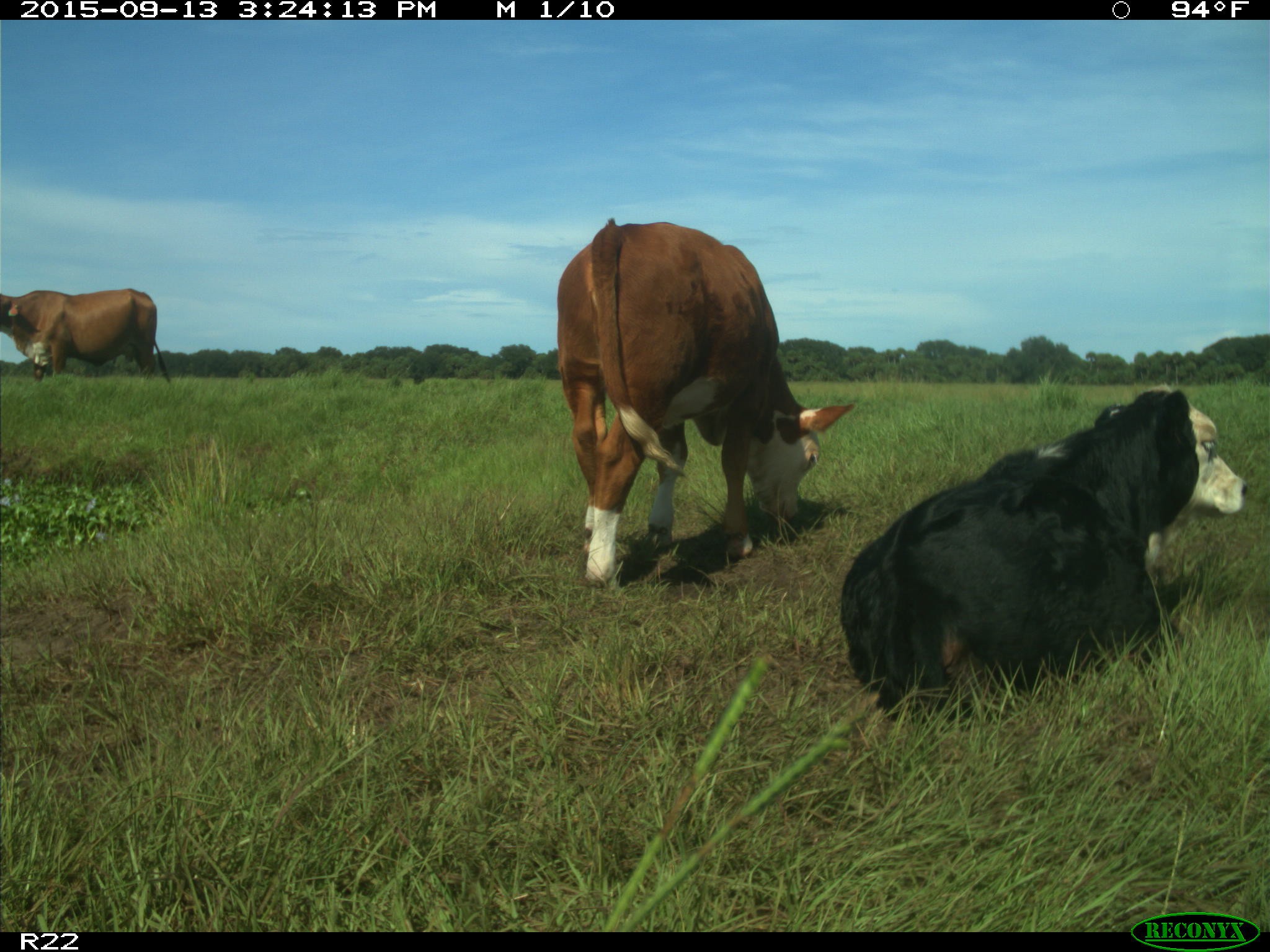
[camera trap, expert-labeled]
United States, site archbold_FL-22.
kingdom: Animalia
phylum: Chordata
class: Mammalia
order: Artiodactyla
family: Bovidae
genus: Bos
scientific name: Bos taurus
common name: domestic cow